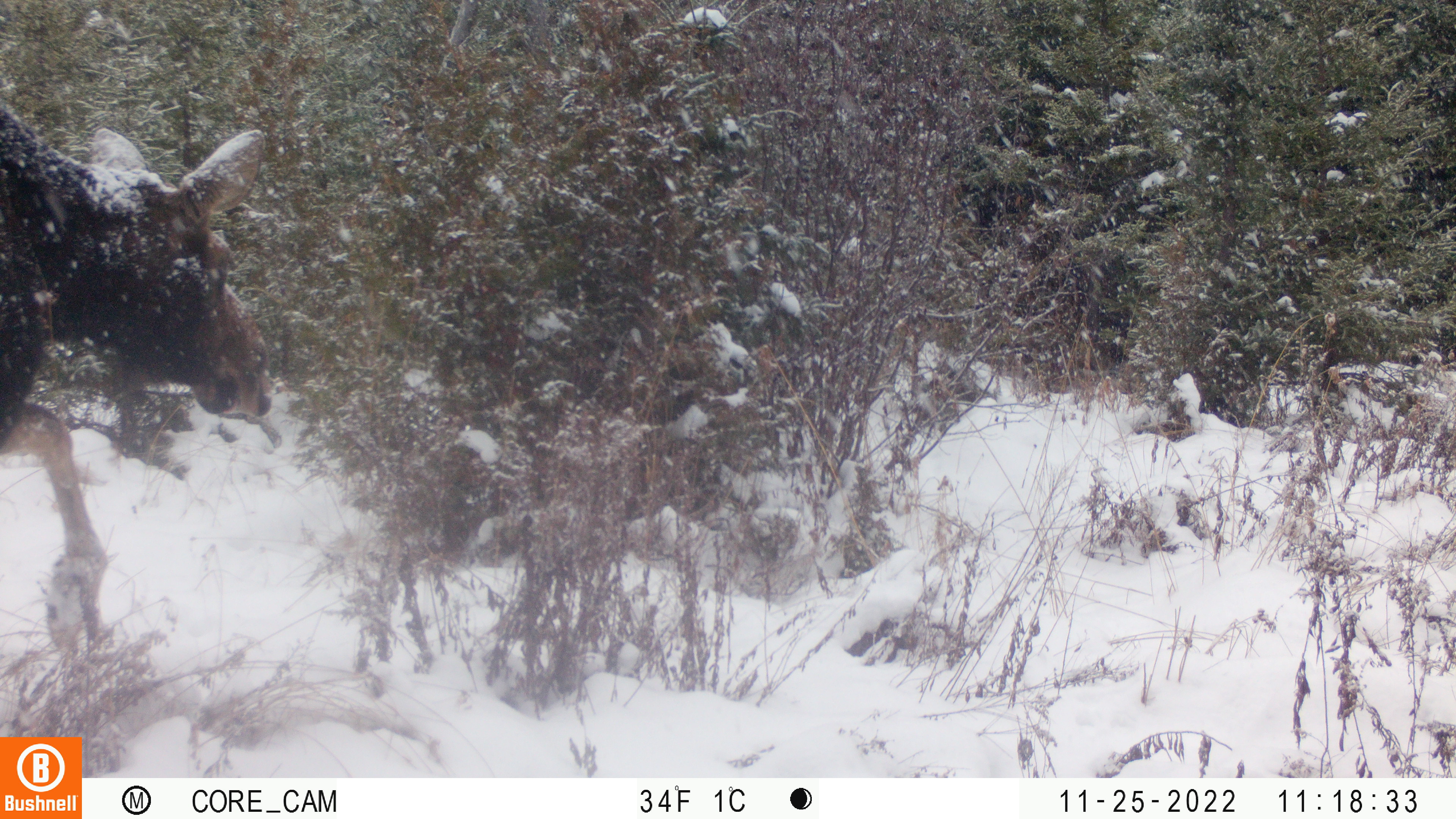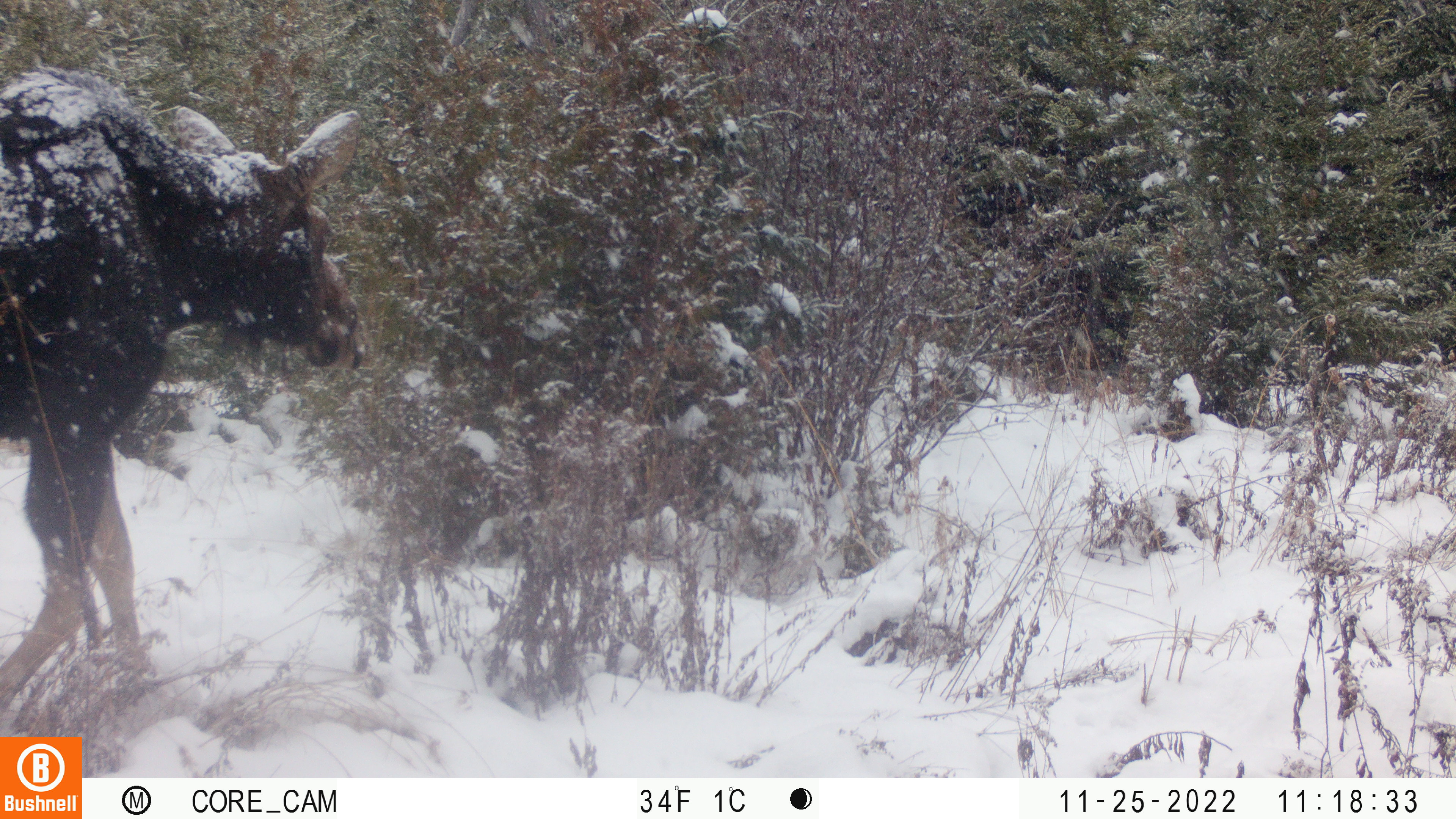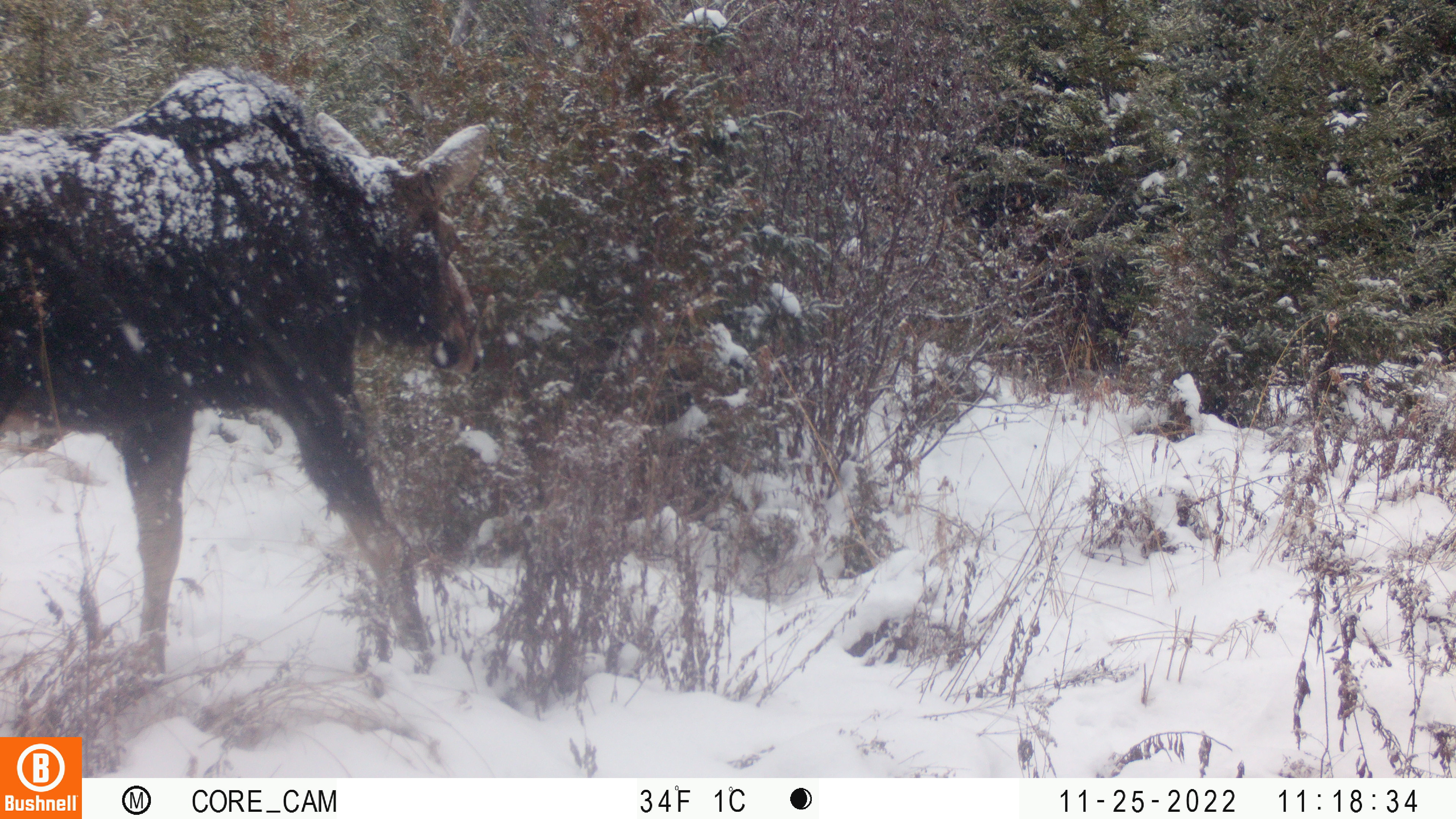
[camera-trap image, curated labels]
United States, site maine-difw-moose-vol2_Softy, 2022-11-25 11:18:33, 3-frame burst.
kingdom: Animalia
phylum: Chordata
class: Mammalia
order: Artiodactyla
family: Cervidae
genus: Alces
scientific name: Alces alces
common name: moose